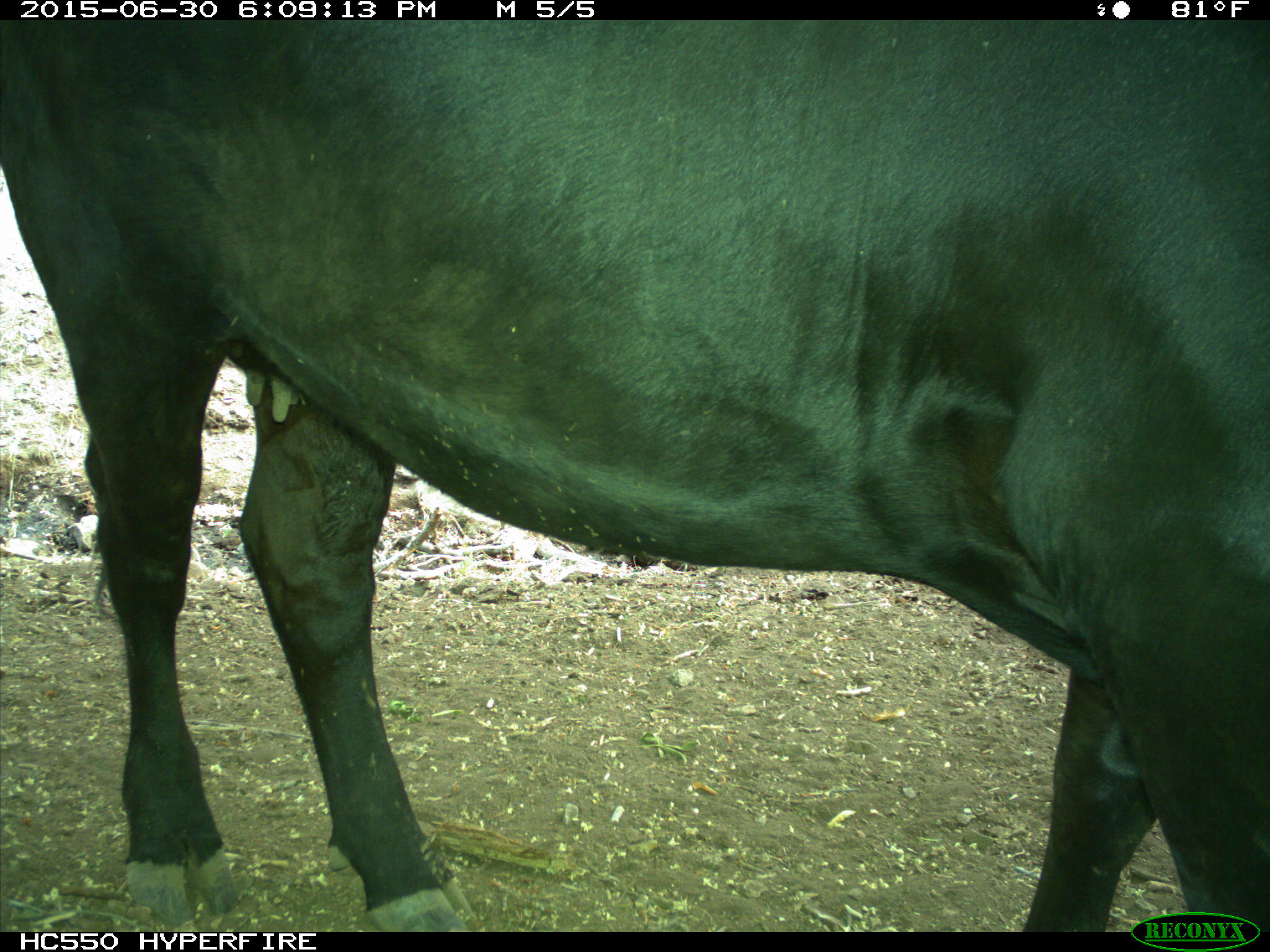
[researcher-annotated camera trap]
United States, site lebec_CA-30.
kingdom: Animalia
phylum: Chordata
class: Mammalia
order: Artiodactyla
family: Bovidae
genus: Bos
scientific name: Bos taurus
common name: domestic cow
Bos taurus (domestic cow).